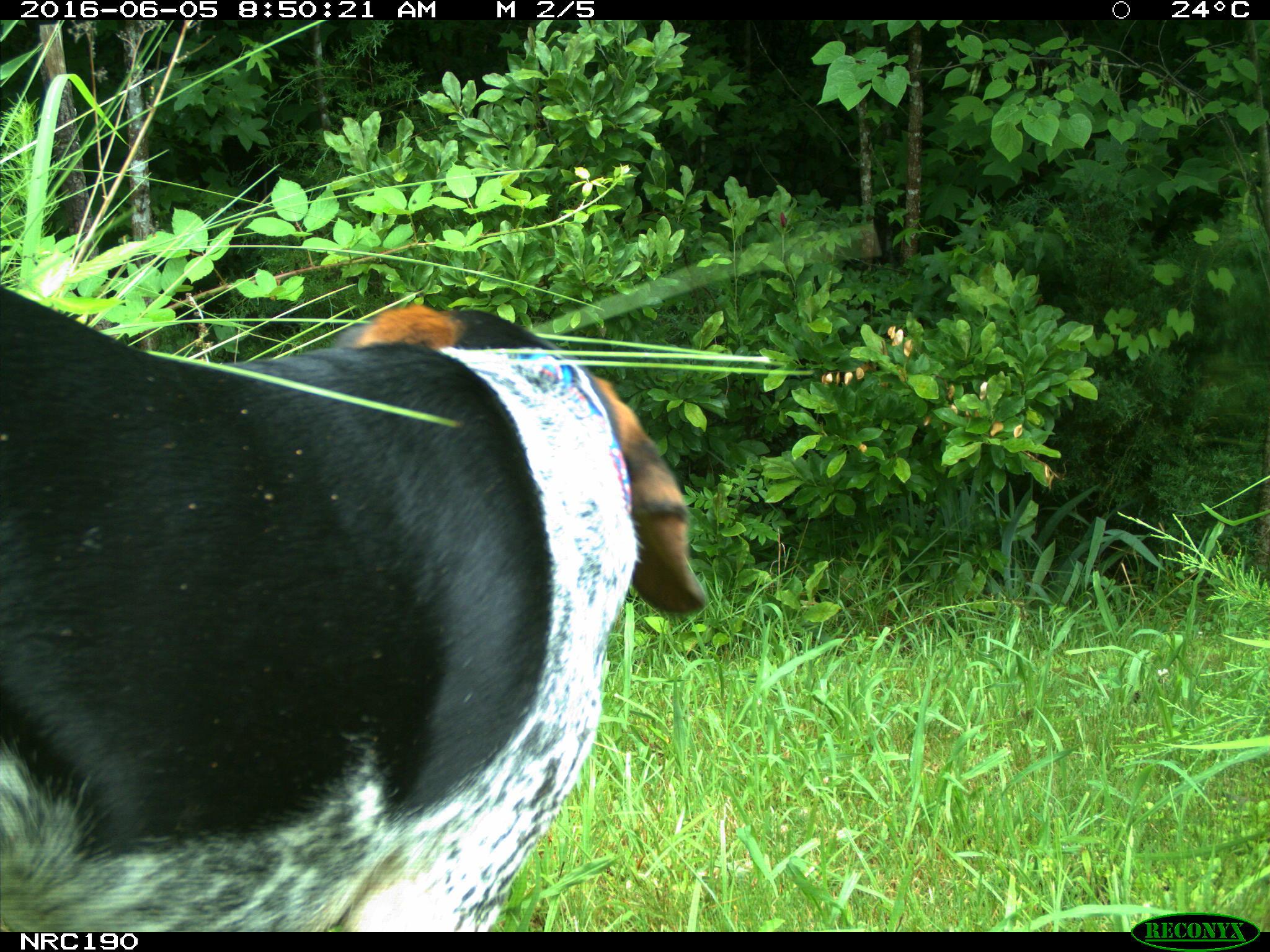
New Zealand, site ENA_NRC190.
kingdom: Animalia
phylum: Chordata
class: Mammalia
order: Carnivora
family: Canidae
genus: Canis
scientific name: Canis familiaris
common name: domestic dog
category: dog